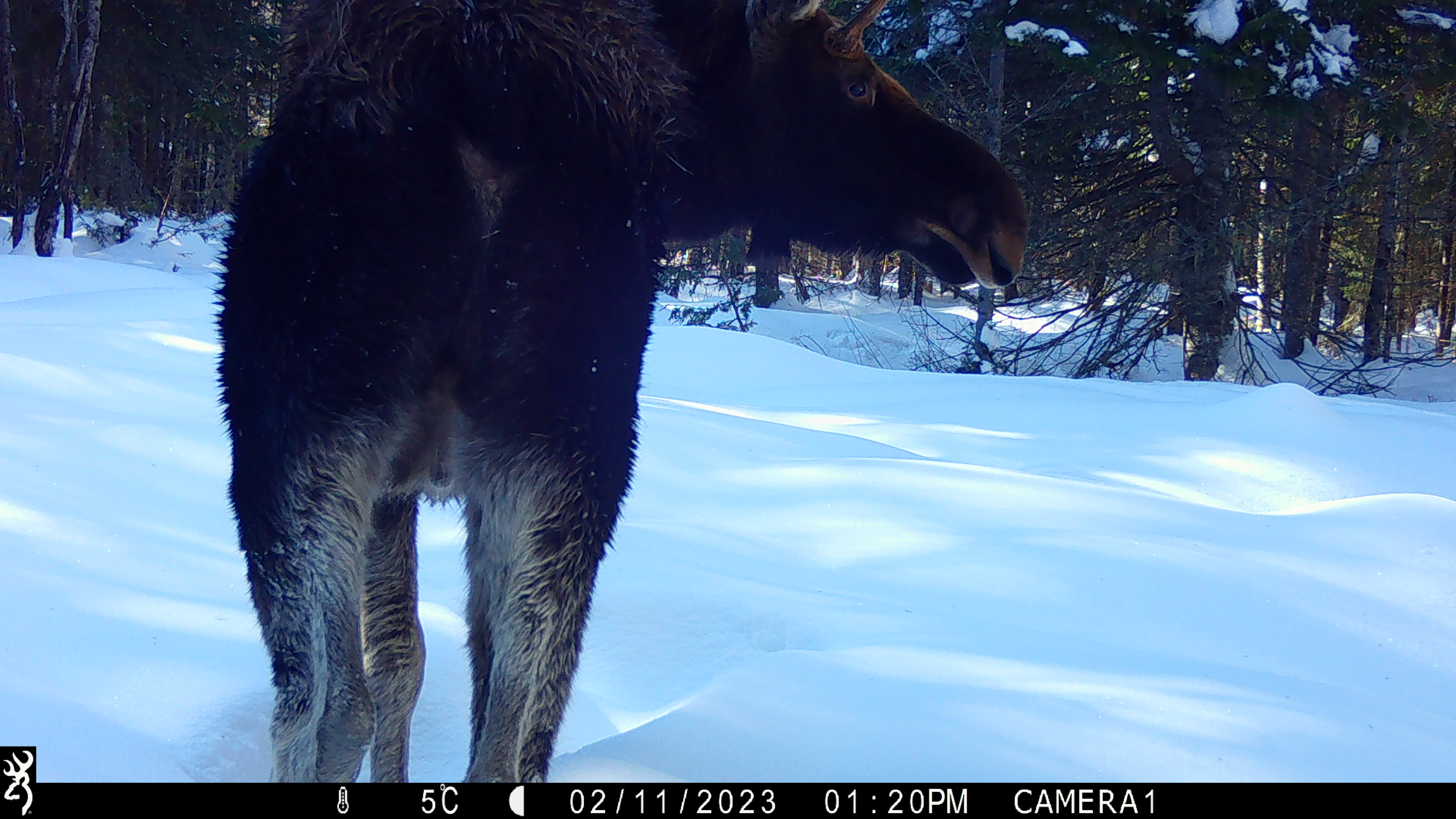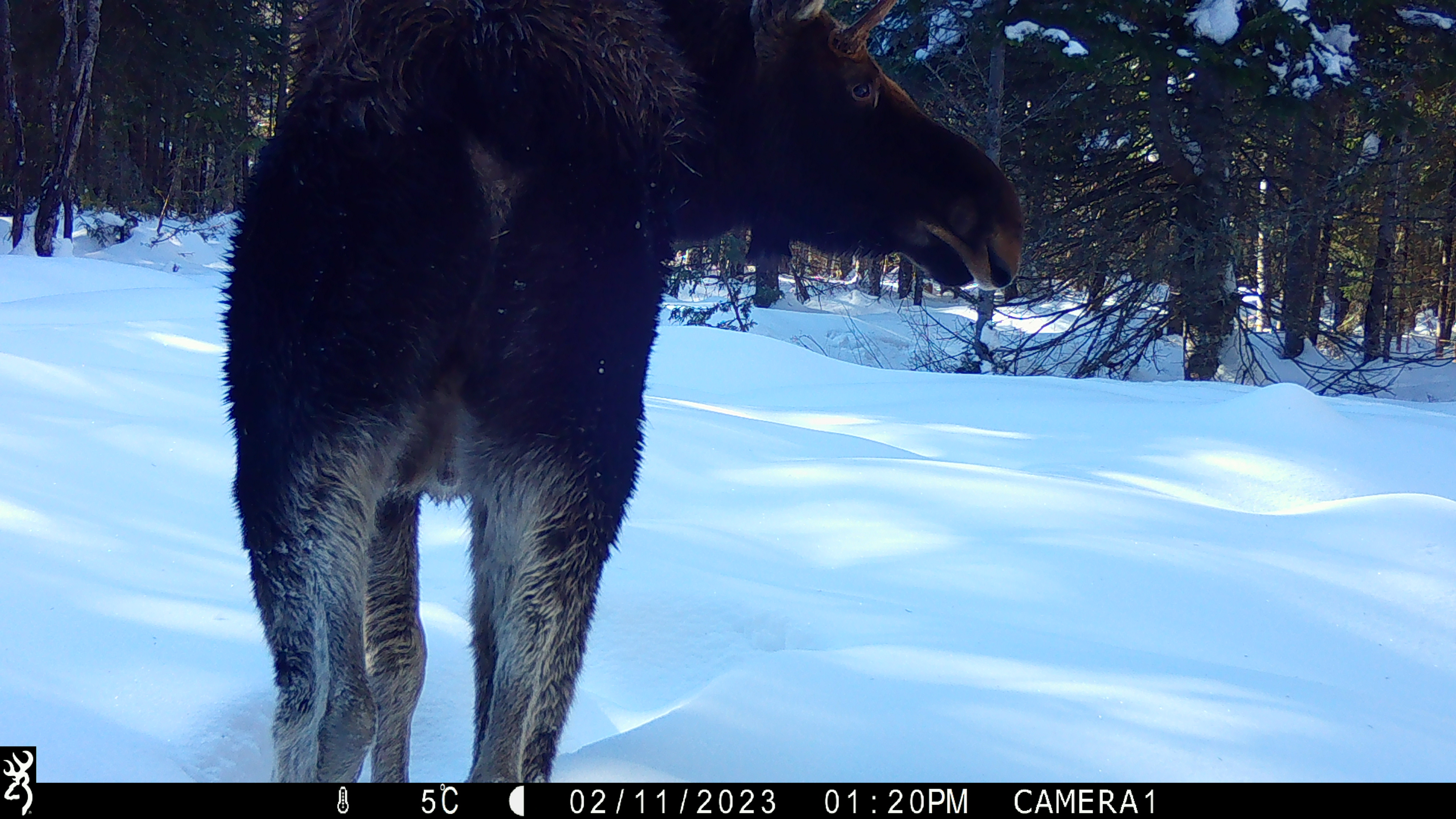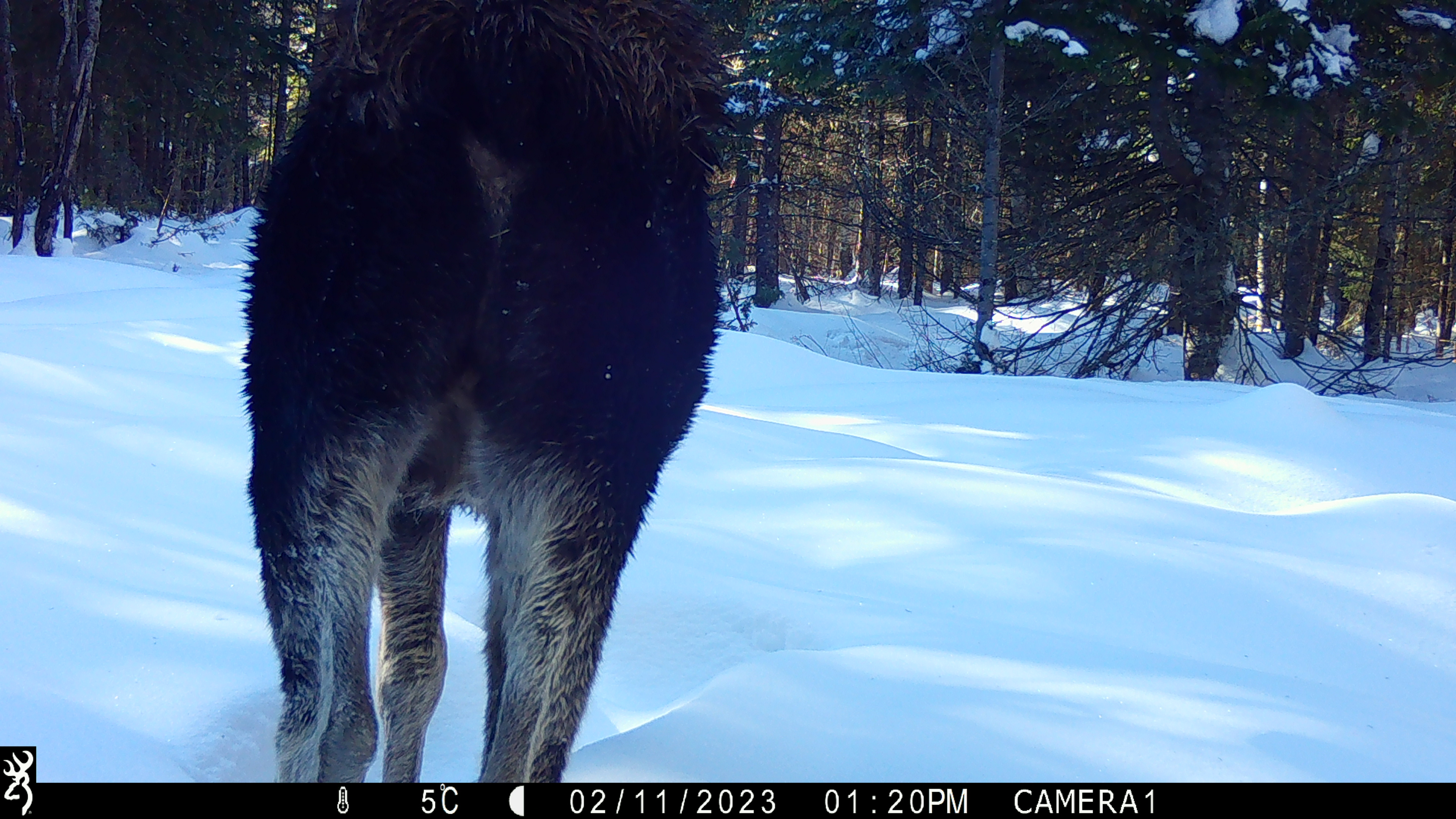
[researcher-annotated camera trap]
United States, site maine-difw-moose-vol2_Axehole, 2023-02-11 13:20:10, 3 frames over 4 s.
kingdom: Animalia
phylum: Chordata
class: Mammalia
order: Artiodactyla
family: Cervidae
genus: Alces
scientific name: Alces alces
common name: moose